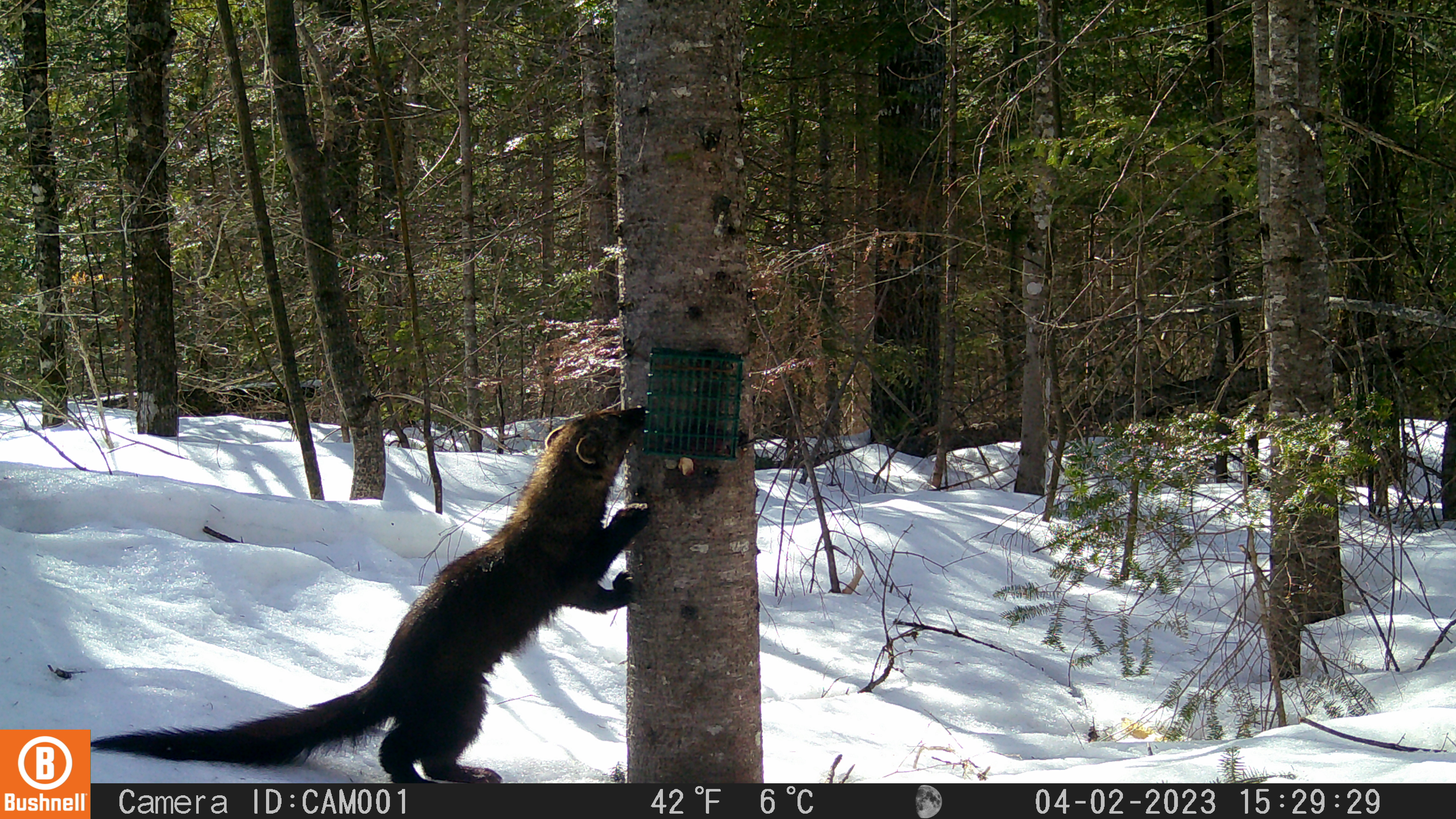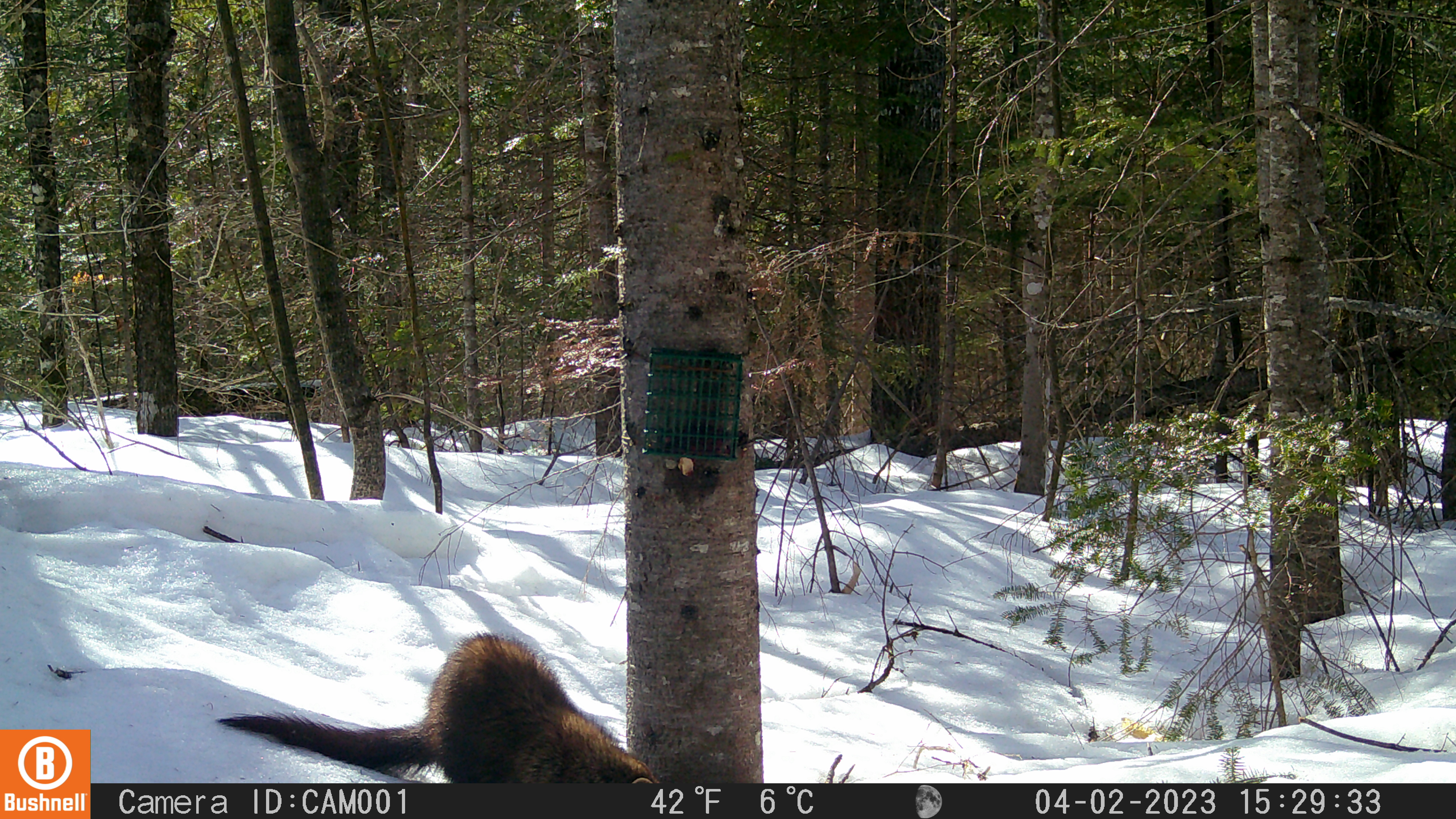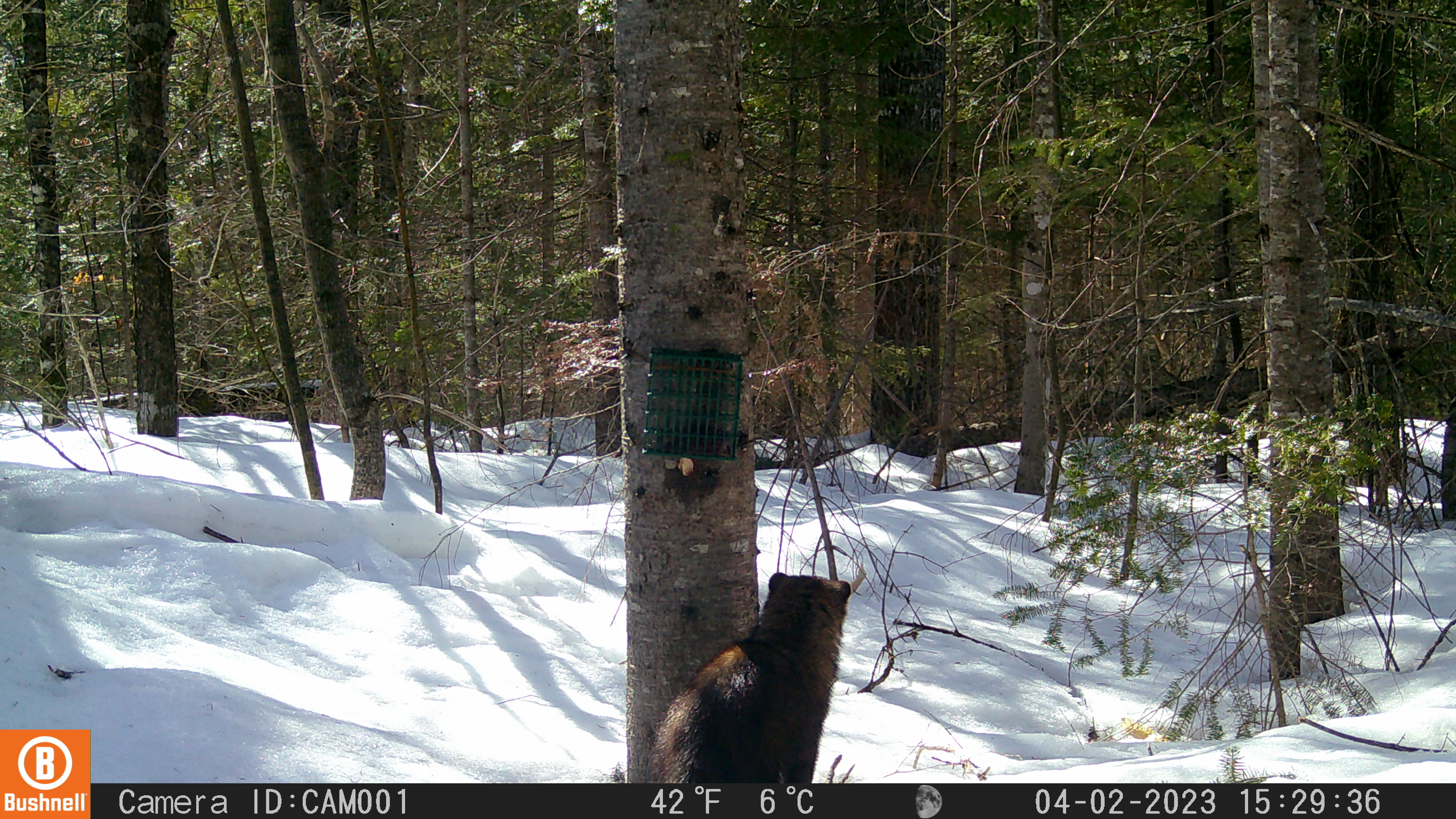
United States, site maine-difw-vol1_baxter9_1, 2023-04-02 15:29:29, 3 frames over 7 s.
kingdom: Animalia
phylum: Chordata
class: Mammalia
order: Carnivora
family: Mustelidae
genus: Pekania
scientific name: Pekania pennanti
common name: fisher